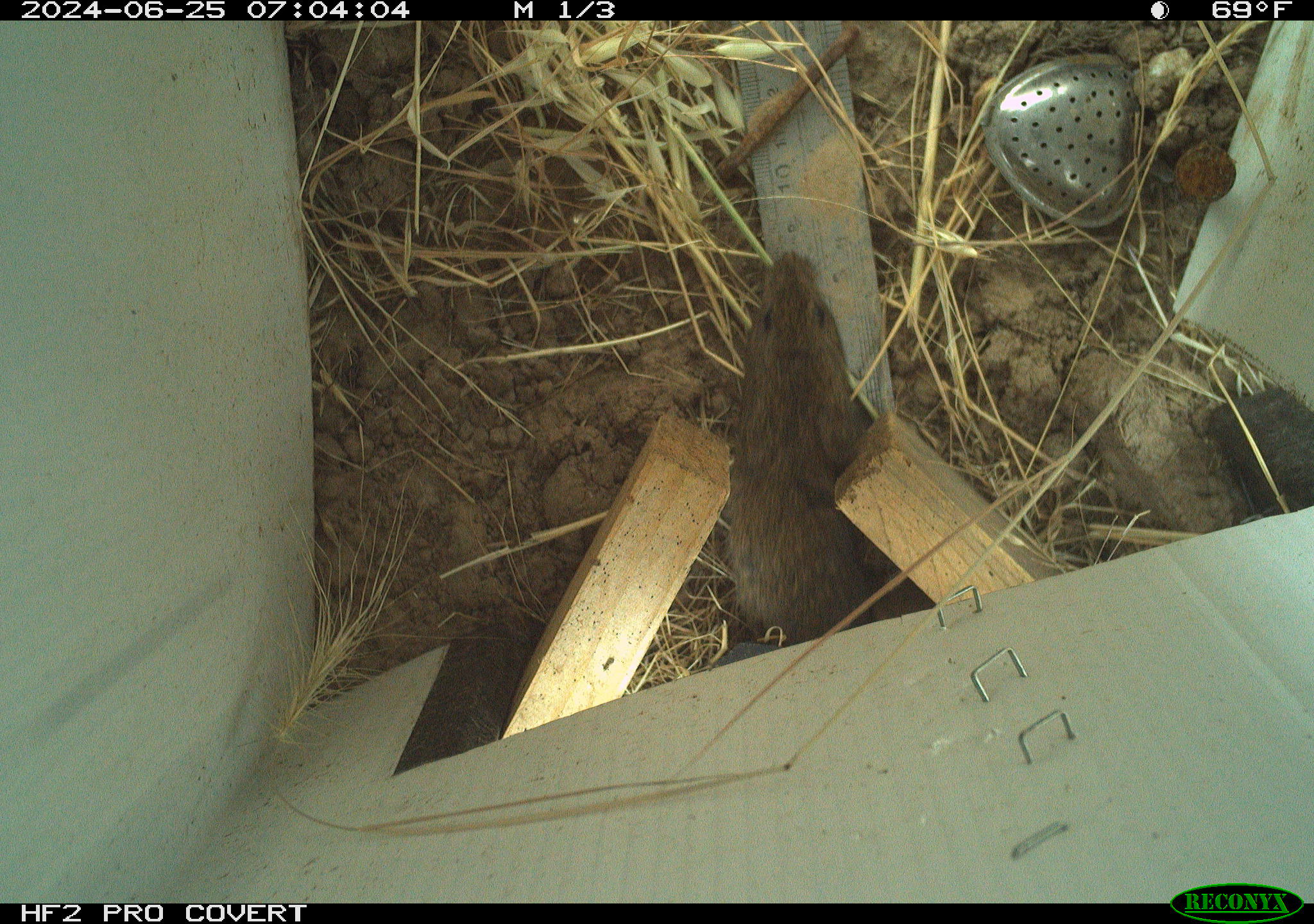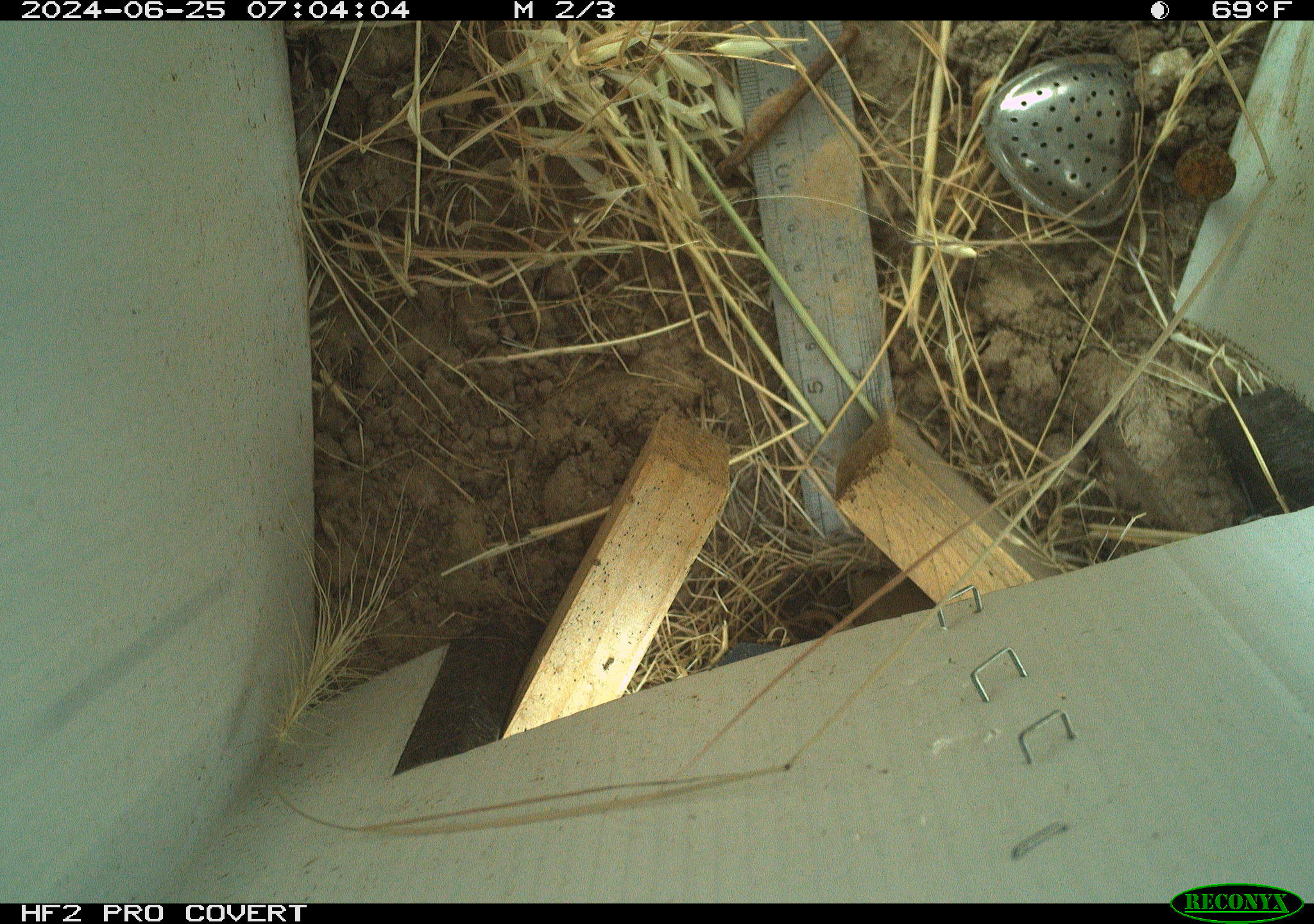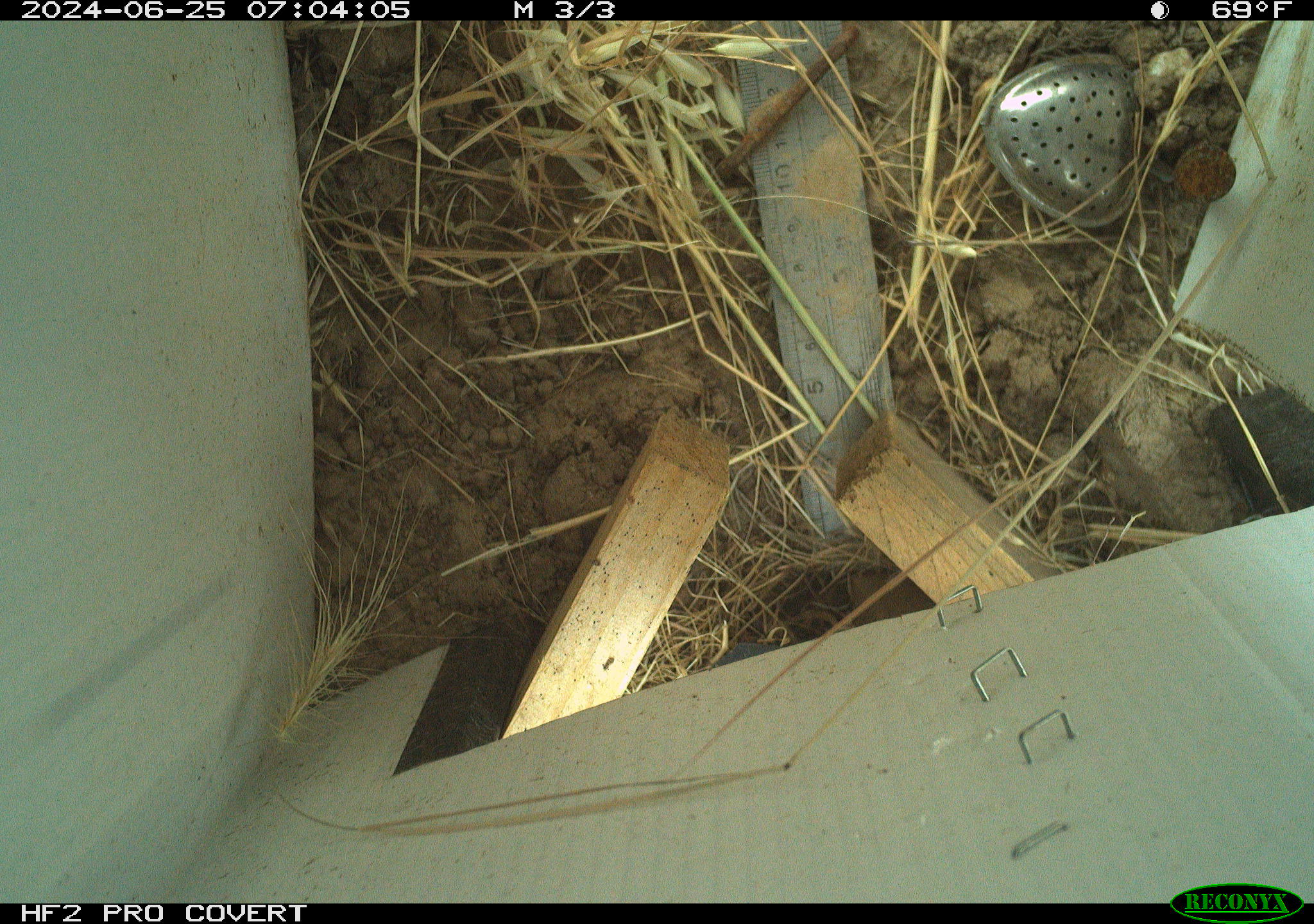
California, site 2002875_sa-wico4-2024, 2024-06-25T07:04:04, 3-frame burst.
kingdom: Animalia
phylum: Chordata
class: Mammalia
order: Rodentia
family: Cricetidae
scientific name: Arvicolinae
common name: voles, lemmings, and muskrats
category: arvicolinae subfamily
Arvicolinae subfamily (voles, lemmings, and muskrats) (Arvicolinae).